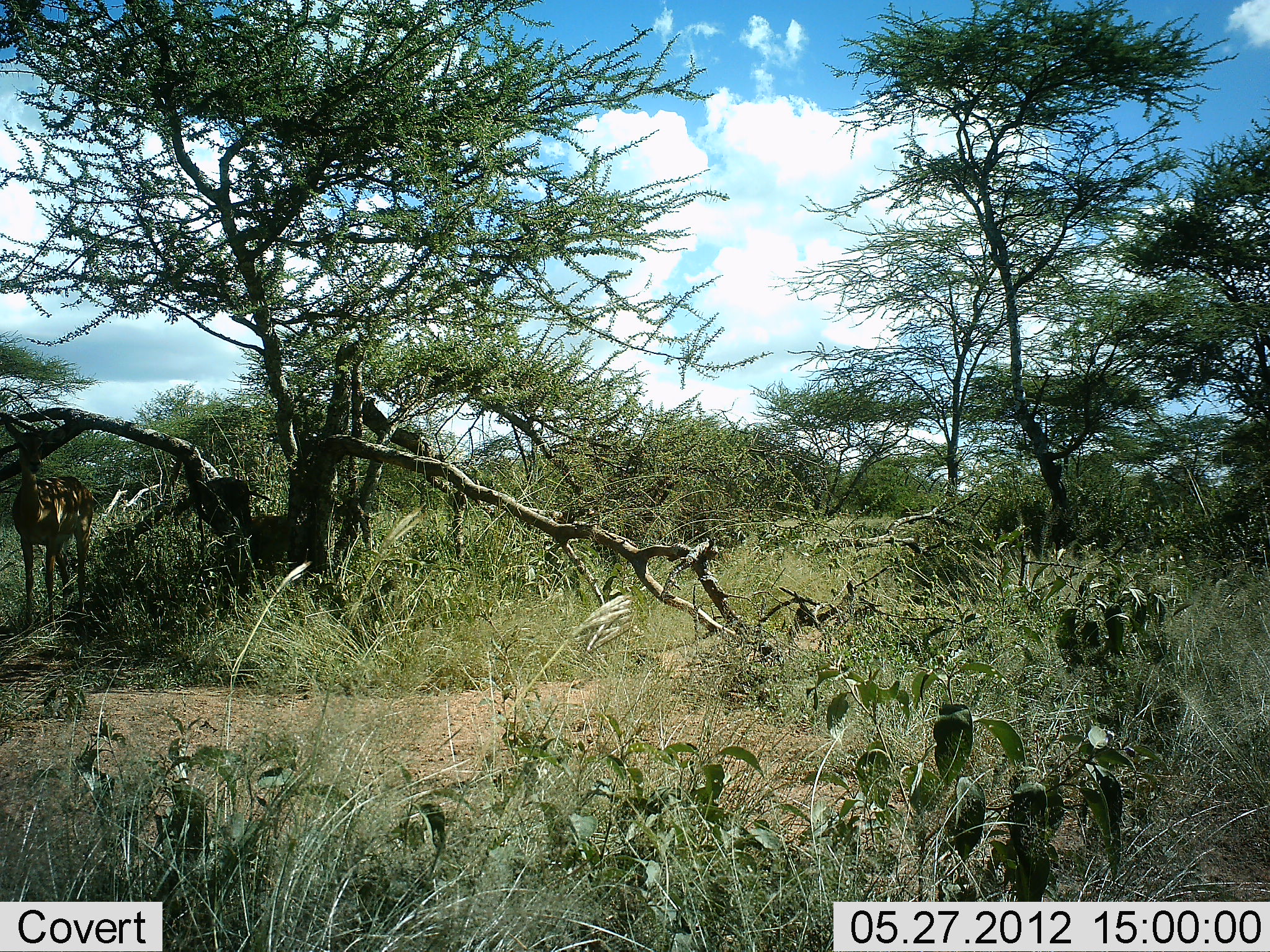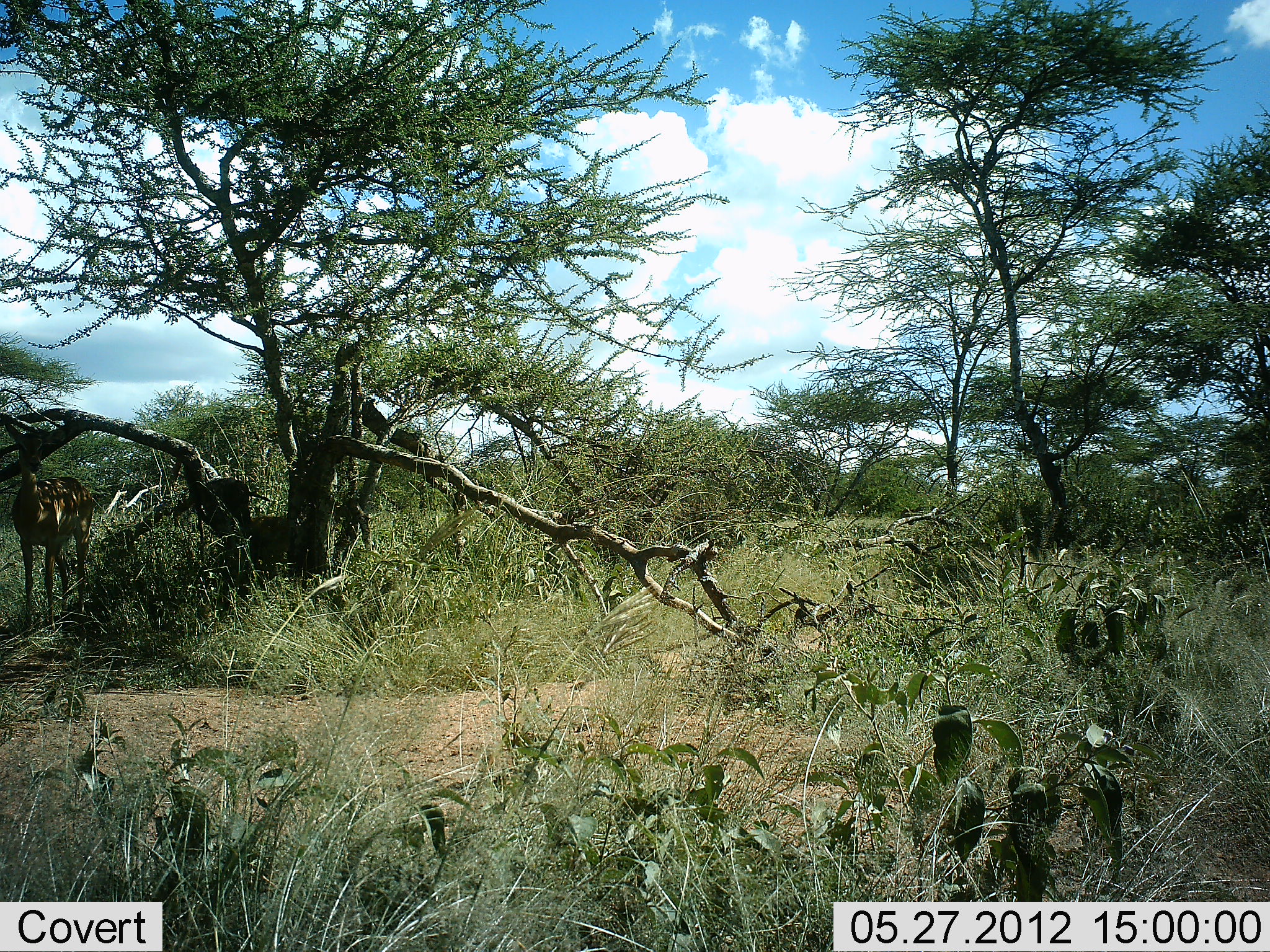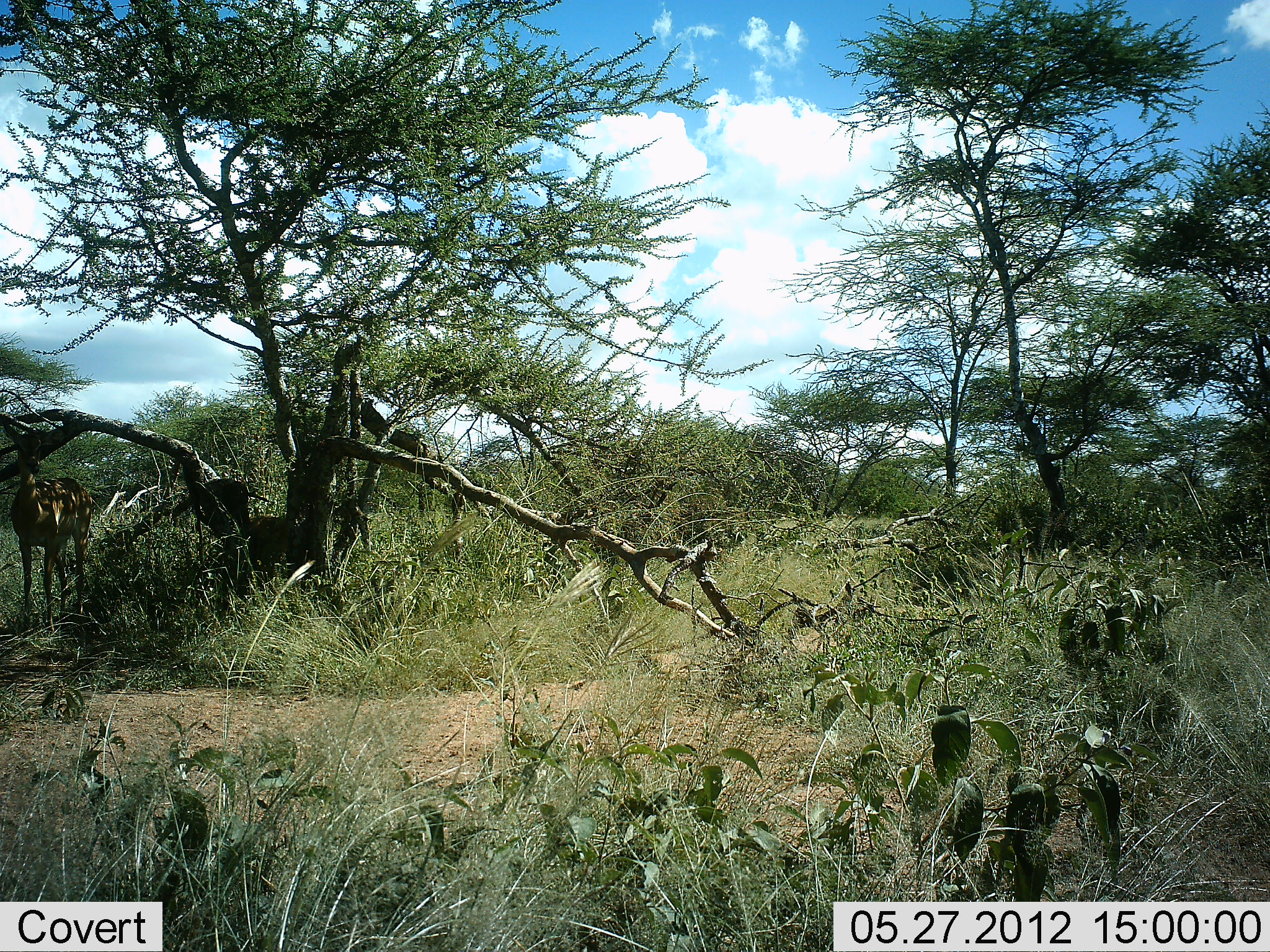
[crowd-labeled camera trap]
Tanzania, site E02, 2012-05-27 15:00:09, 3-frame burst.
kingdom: Animalia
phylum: Chordata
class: Mammalia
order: Artiodactyla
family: Bovidae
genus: Aepyceros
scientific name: Aepyceros melampus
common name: impala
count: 1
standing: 100%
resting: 0%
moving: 0%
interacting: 0%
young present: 0%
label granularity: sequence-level